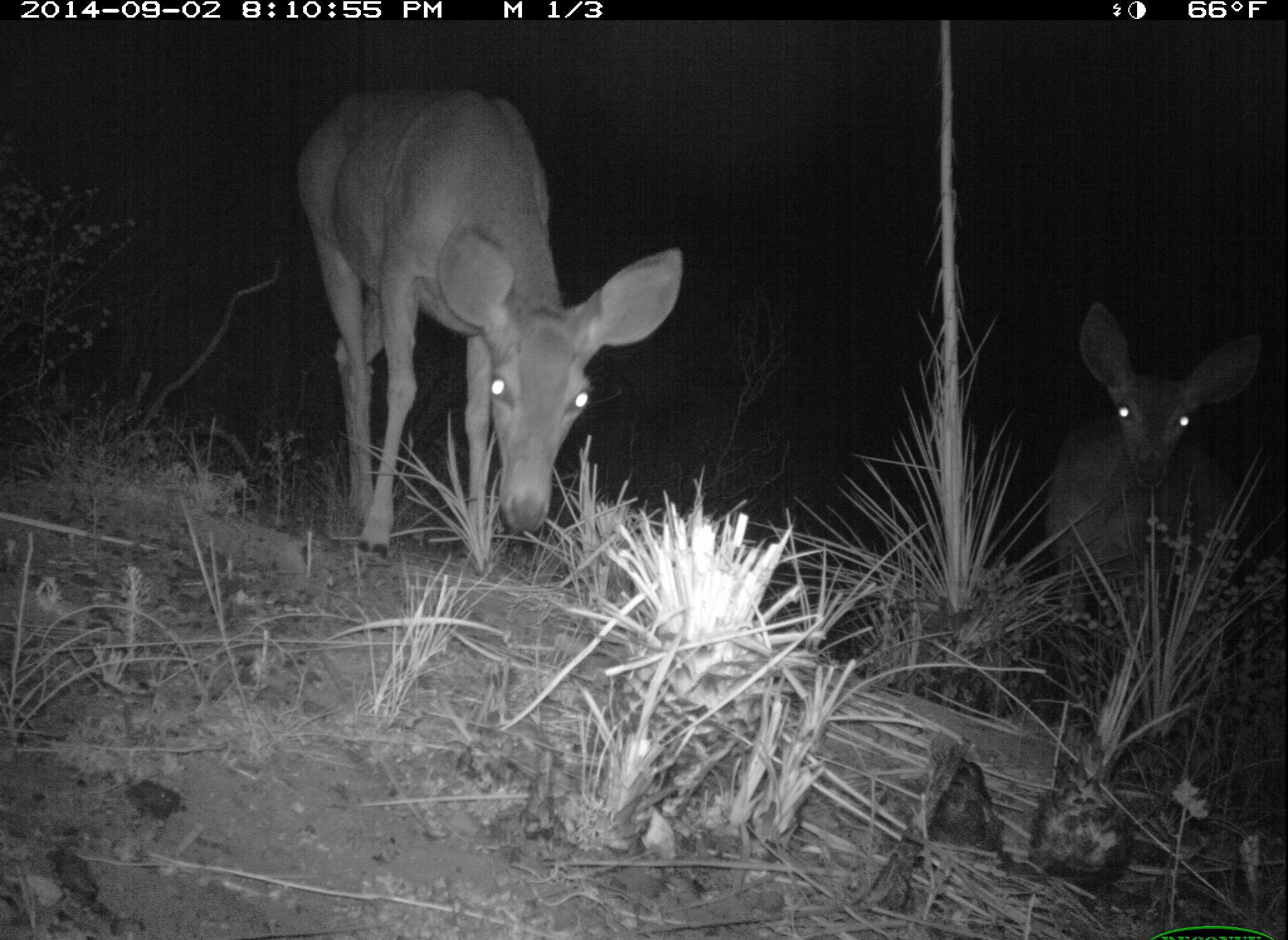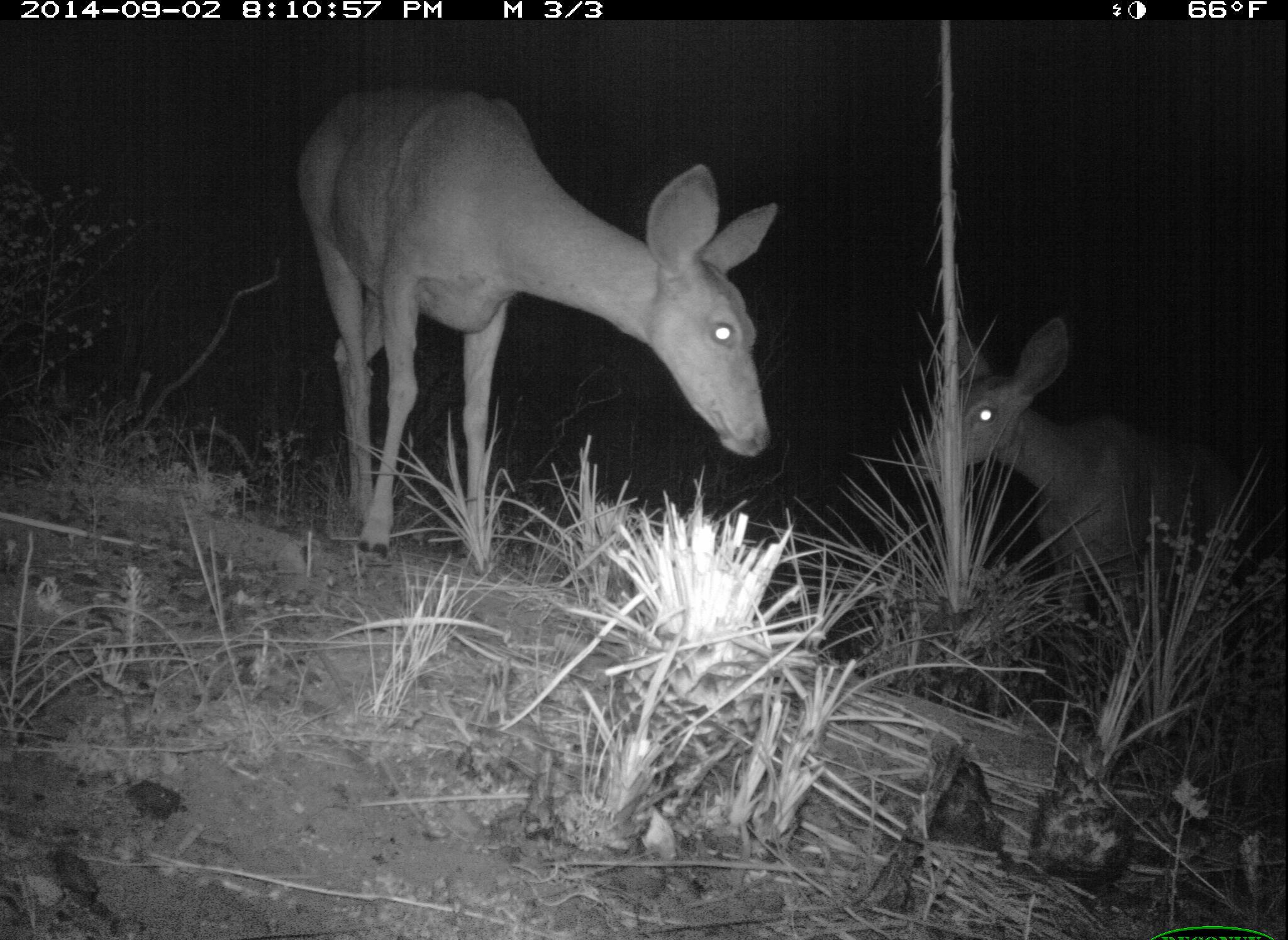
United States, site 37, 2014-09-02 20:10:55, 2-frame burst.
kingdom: Animalia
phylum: Chordata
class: Mammalia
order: Artiodactyla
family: Cervidae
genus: Odocoileus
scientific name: Odocoileus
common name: deer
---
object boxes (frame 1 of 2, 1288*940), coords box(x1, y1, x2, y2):
deer: box(294, 86, 682, 567); box(1041, 299, 1267, 707)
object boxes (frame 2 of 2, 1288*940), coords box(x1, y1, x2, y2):
deer: box(292, 84, 778, 564); box(904, 311, 1260, 708)